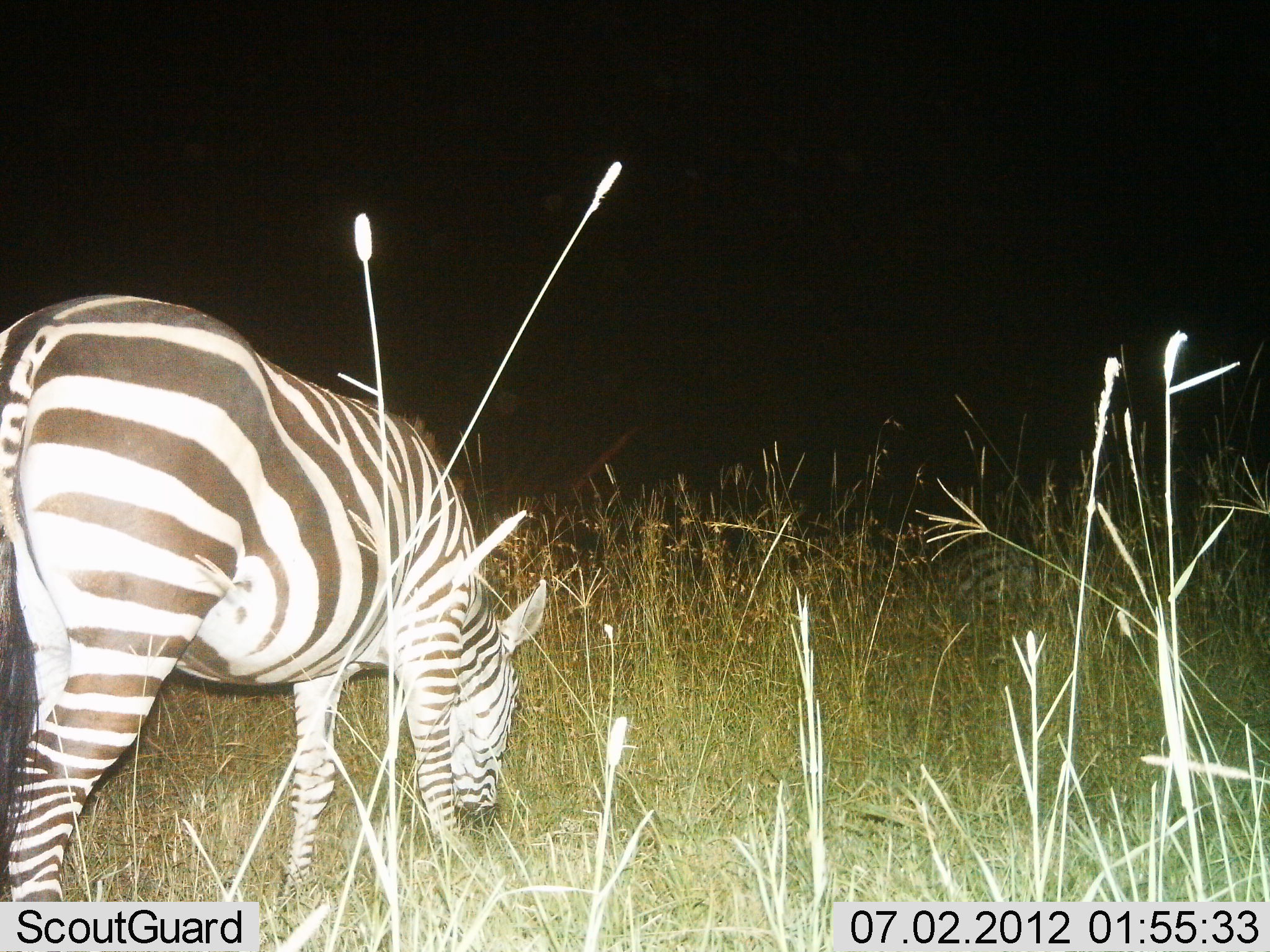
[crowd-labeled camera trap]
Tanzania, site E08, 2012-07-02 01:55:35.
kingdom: Animalia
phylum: Chordata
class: Mammalia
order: Perissodactyla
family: Equidae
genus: Equus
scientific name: Equus quagga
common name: plains zebra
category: zebra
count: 1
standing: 20%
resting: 0%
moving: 0%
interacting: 0%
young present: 0%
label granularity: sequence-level